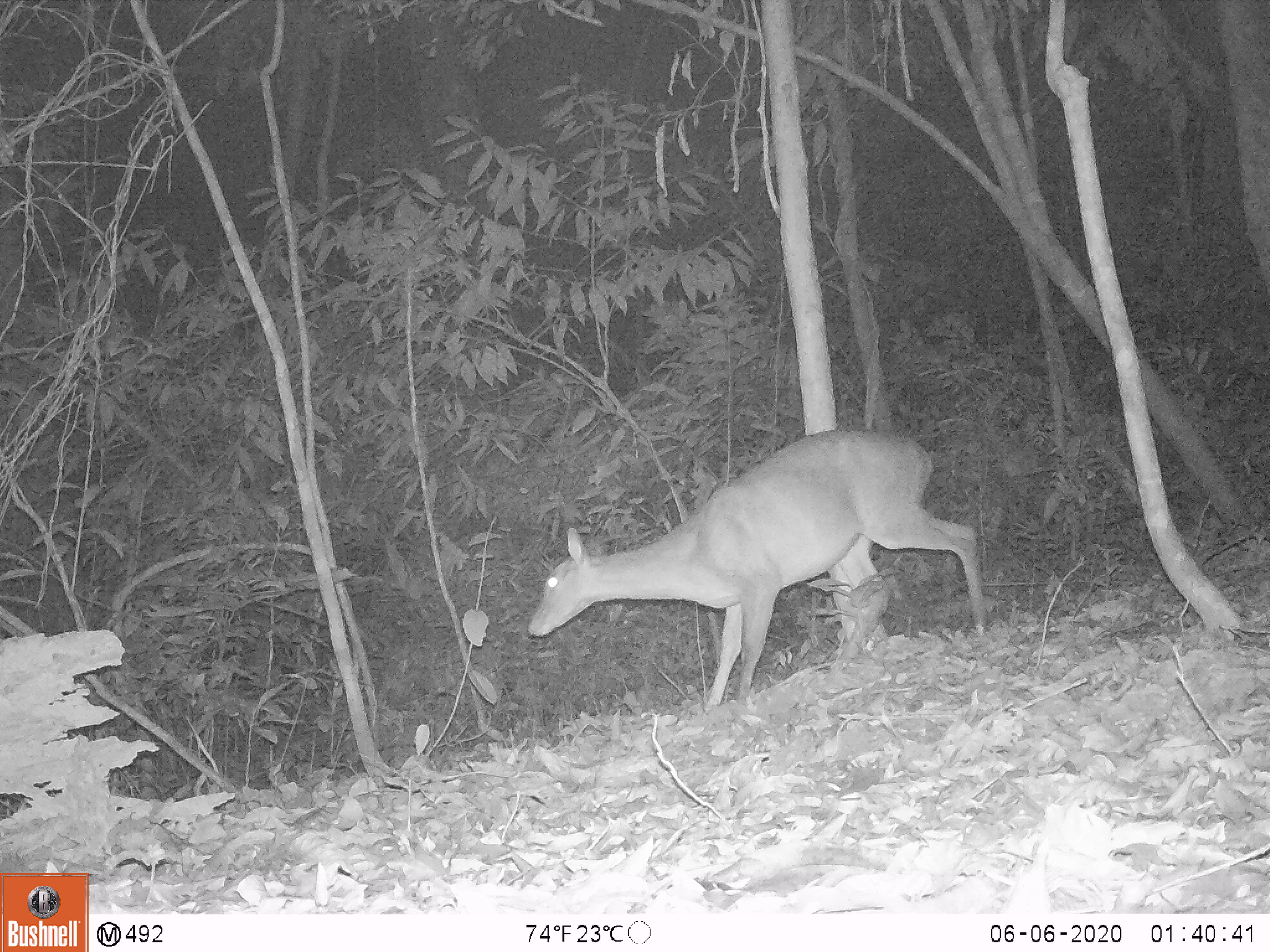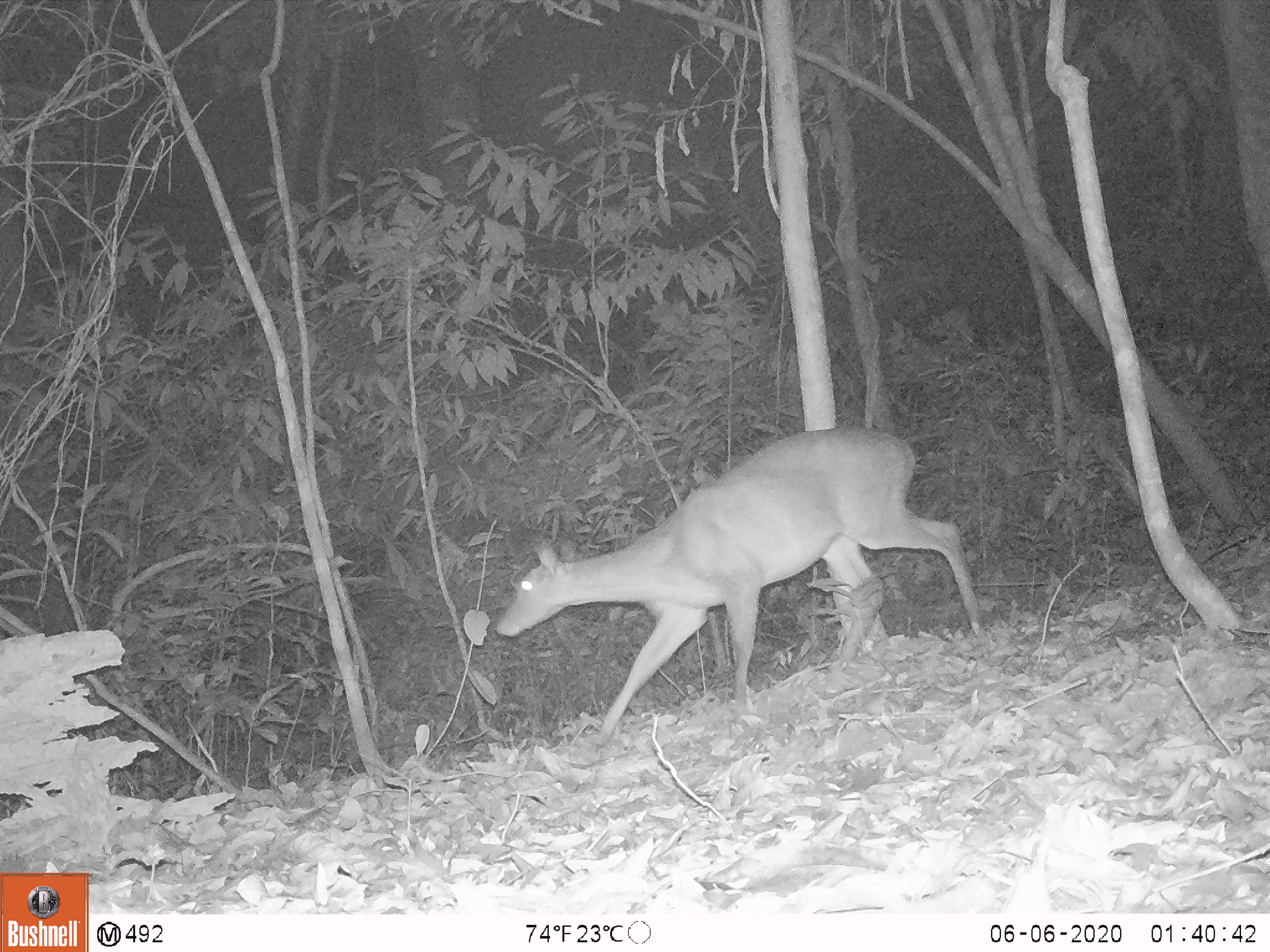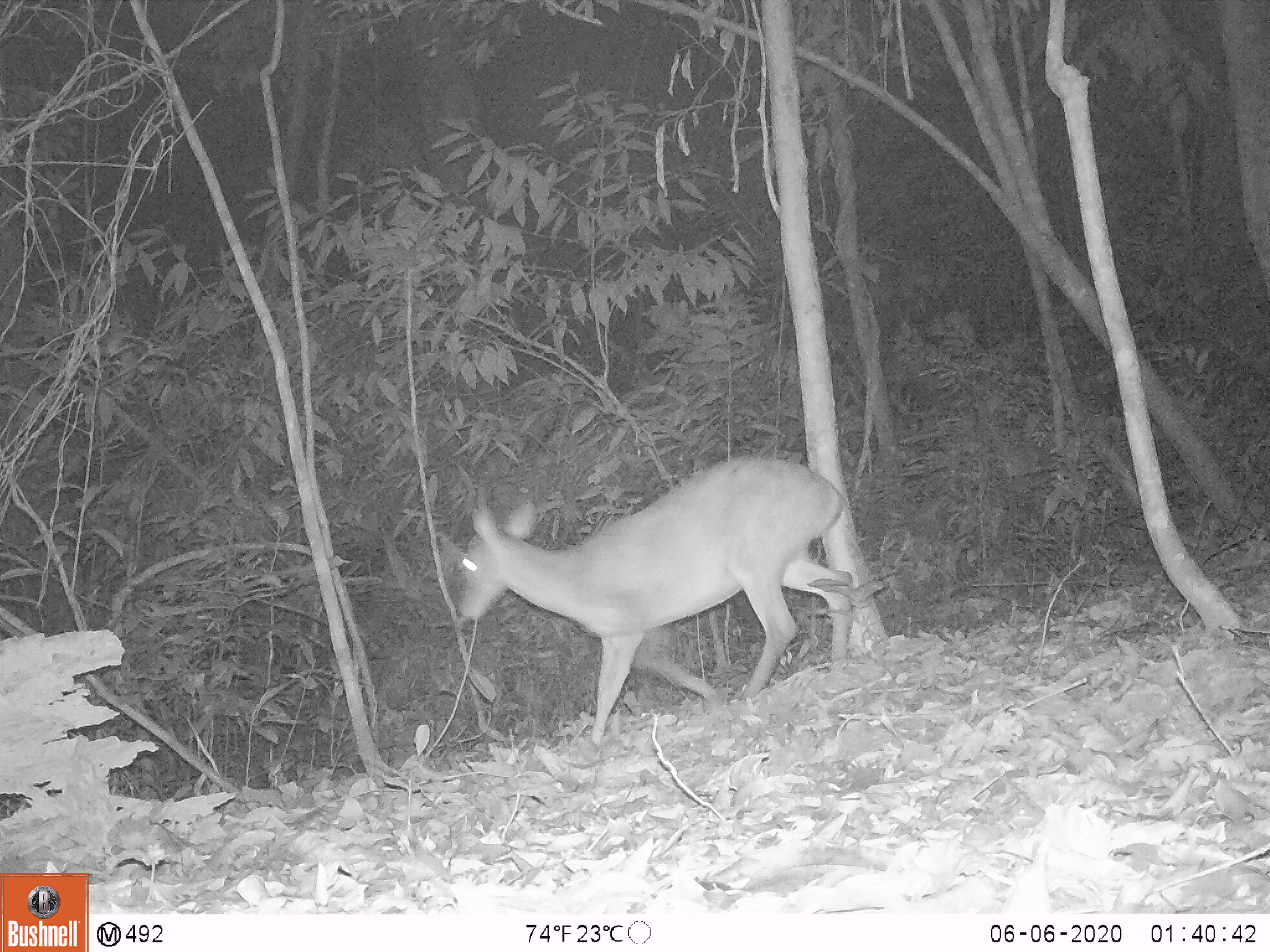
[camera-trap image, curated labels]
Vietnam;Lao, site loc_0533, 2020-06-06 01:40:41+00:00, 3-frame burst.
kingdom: Animalia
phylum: Chordata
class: Mammalia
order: Artiodactyla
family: Cervidae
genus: Muntiacus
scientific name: Muntiacus vuquangensis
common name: large-antlered muntjac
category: large antlered muntjac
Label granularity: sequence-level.